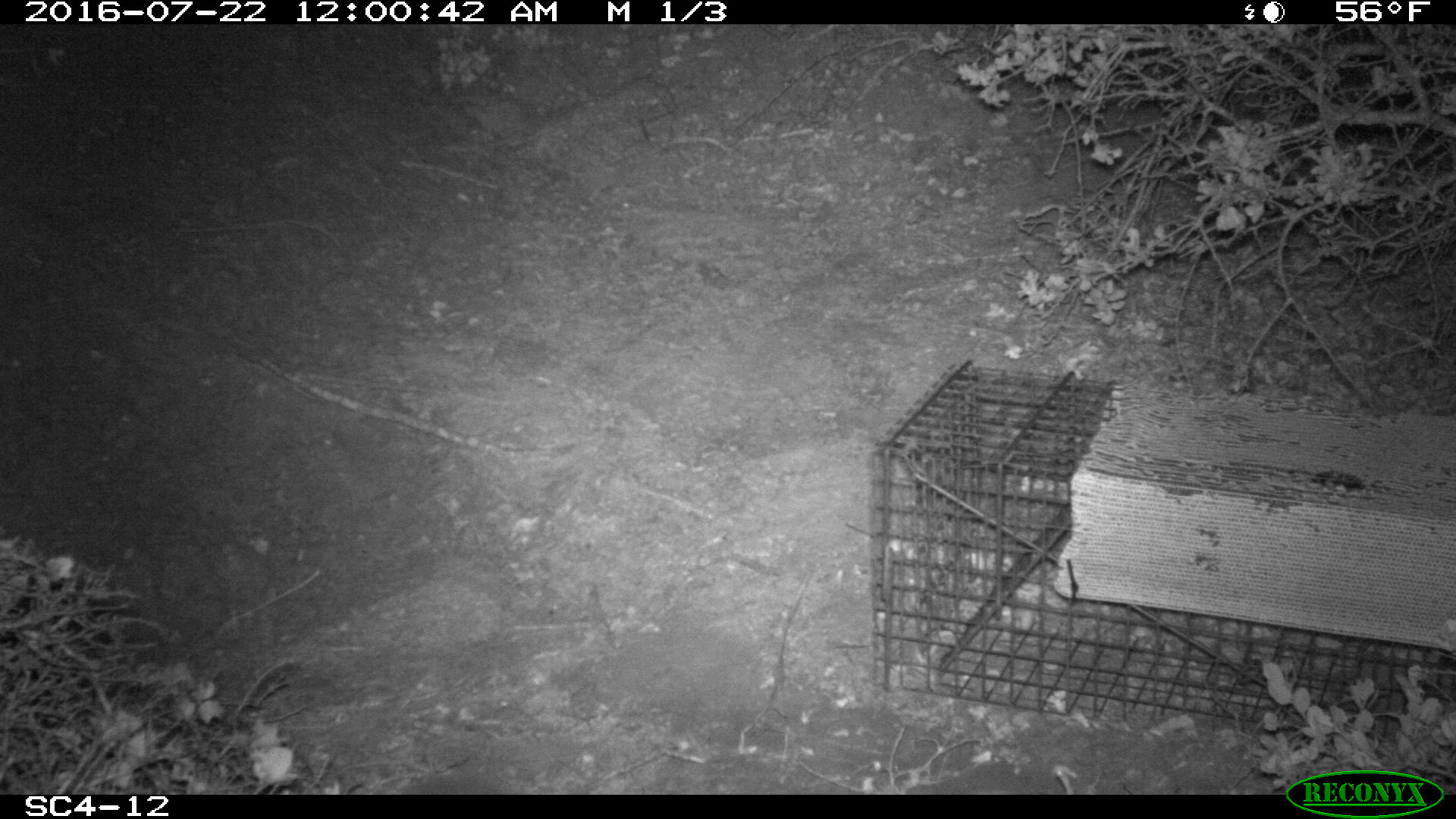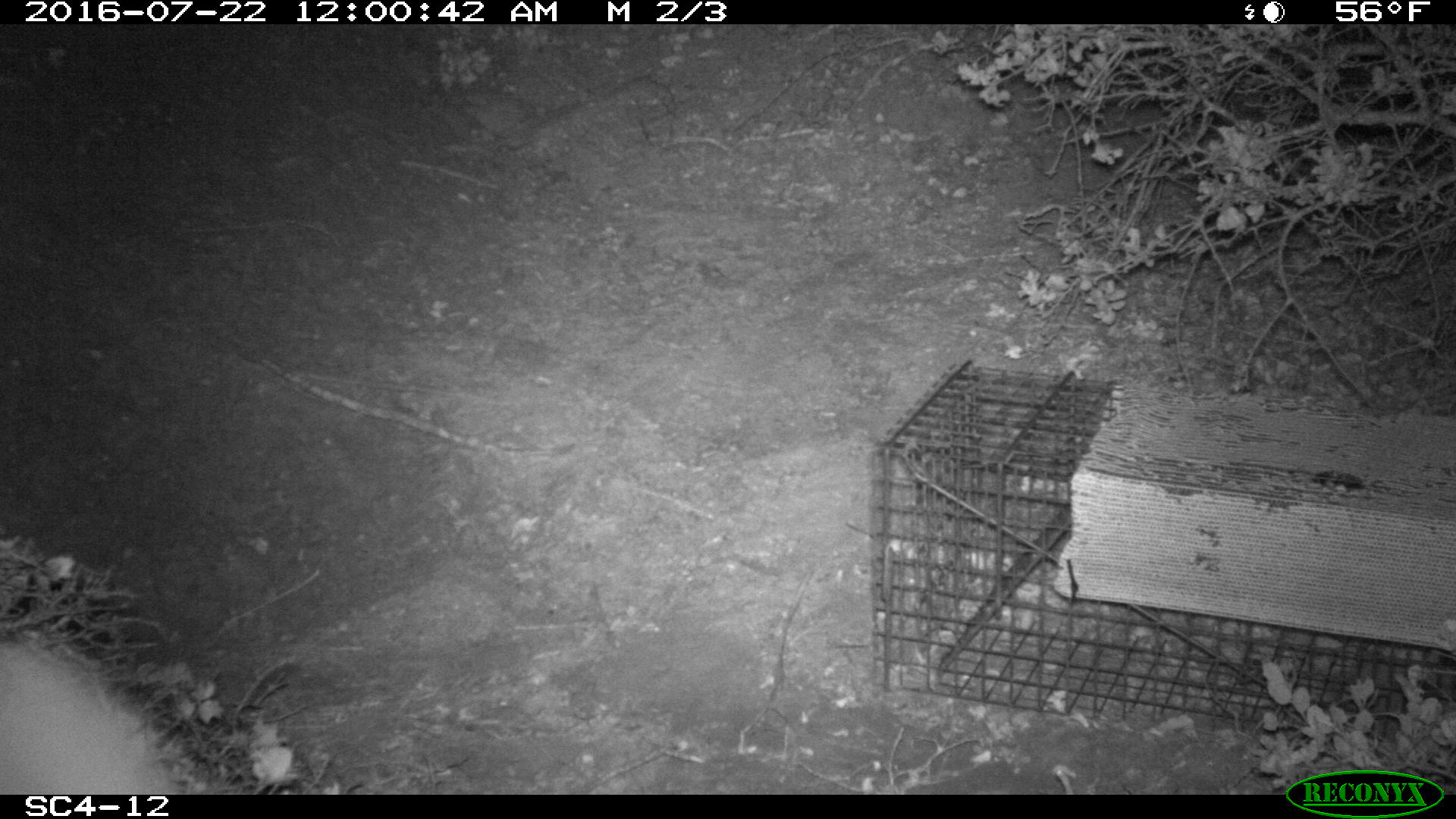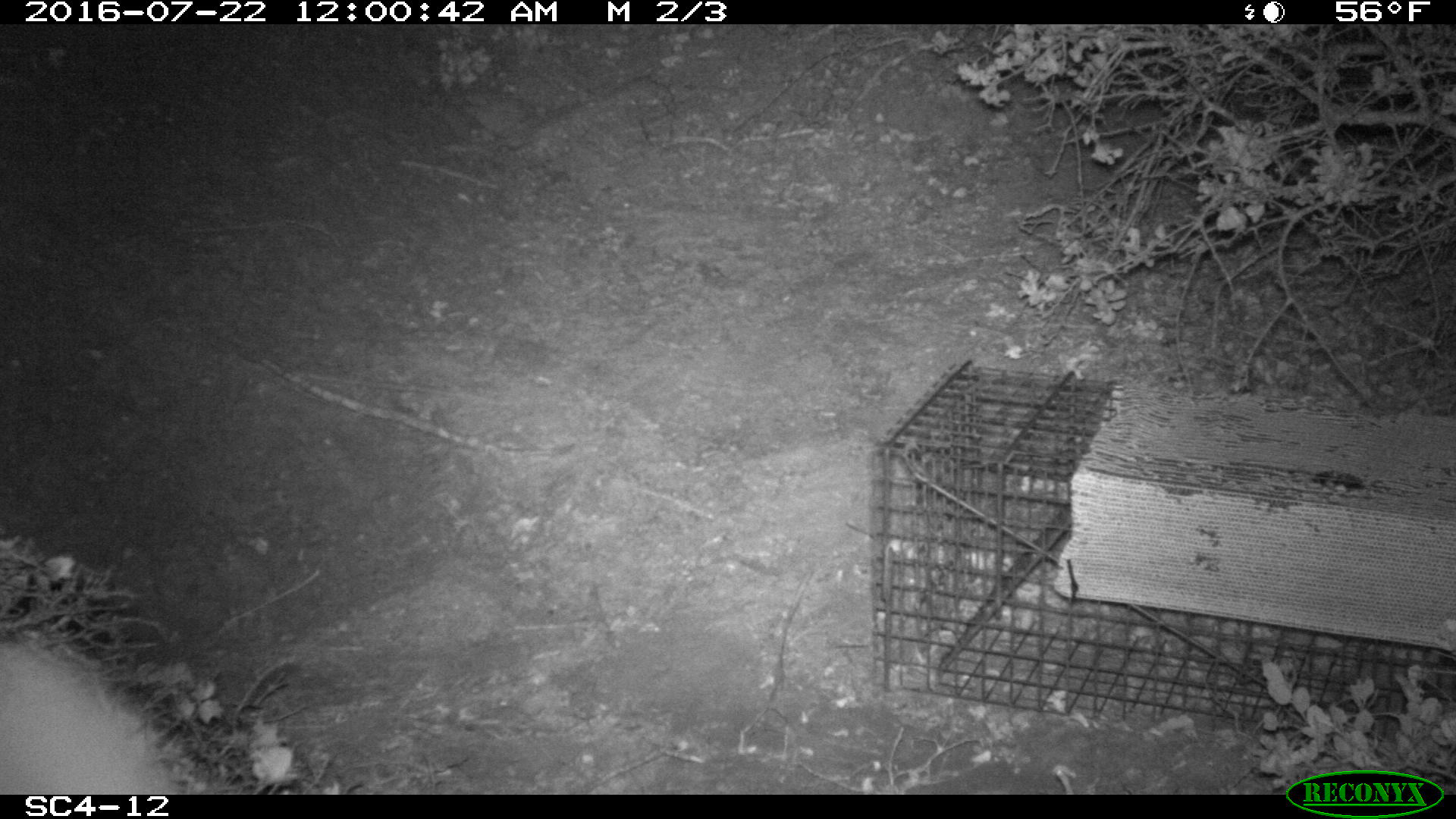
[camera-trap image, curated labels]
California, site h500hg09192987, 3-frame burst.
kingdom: Animalia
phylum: Chordata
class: Mammalia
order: Carnivora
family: Canidae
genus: Urocyon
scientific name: Urocyon littoralis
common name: island fox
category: fox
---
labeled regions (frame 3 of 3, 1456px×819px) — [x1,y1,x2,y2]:
fox: [0,641,199,794]